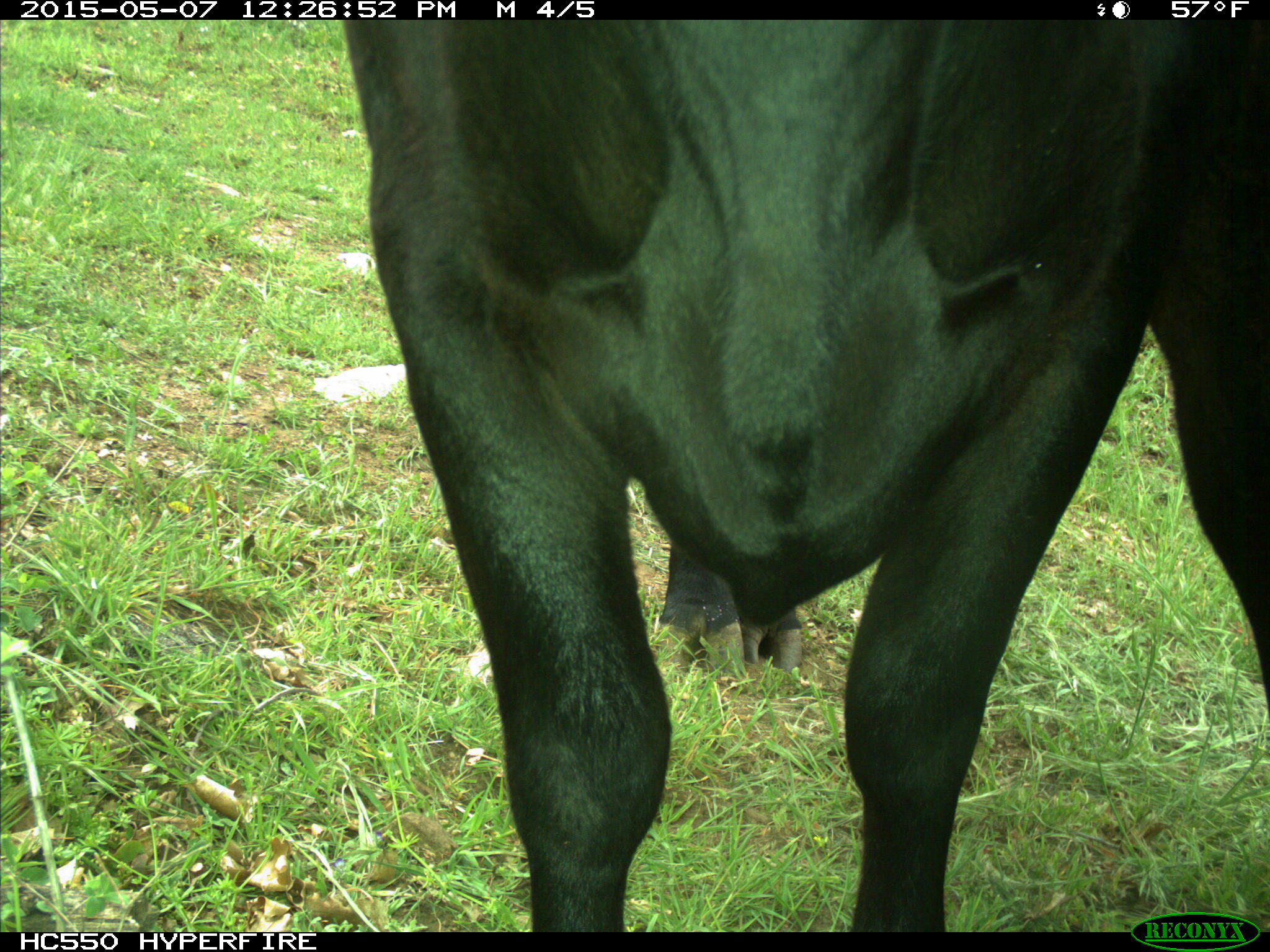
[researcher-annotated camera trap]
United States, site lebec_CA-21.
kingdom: Animalia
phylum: Chordata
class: Mammalia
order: Artiodactyla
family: Bovidae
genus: Bos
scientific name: Bos taurus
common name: domestic cow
Bos taurus (domestic cow).